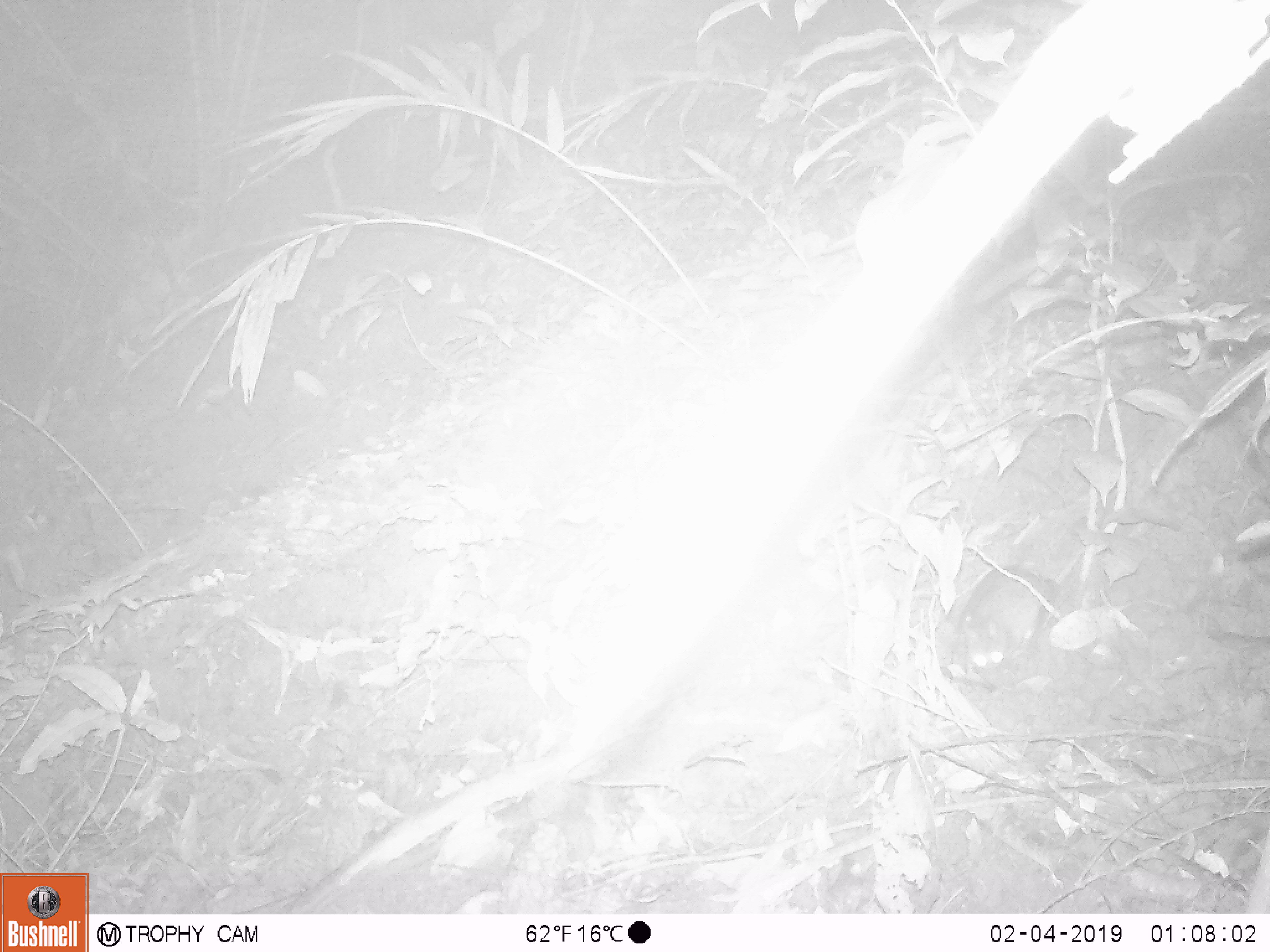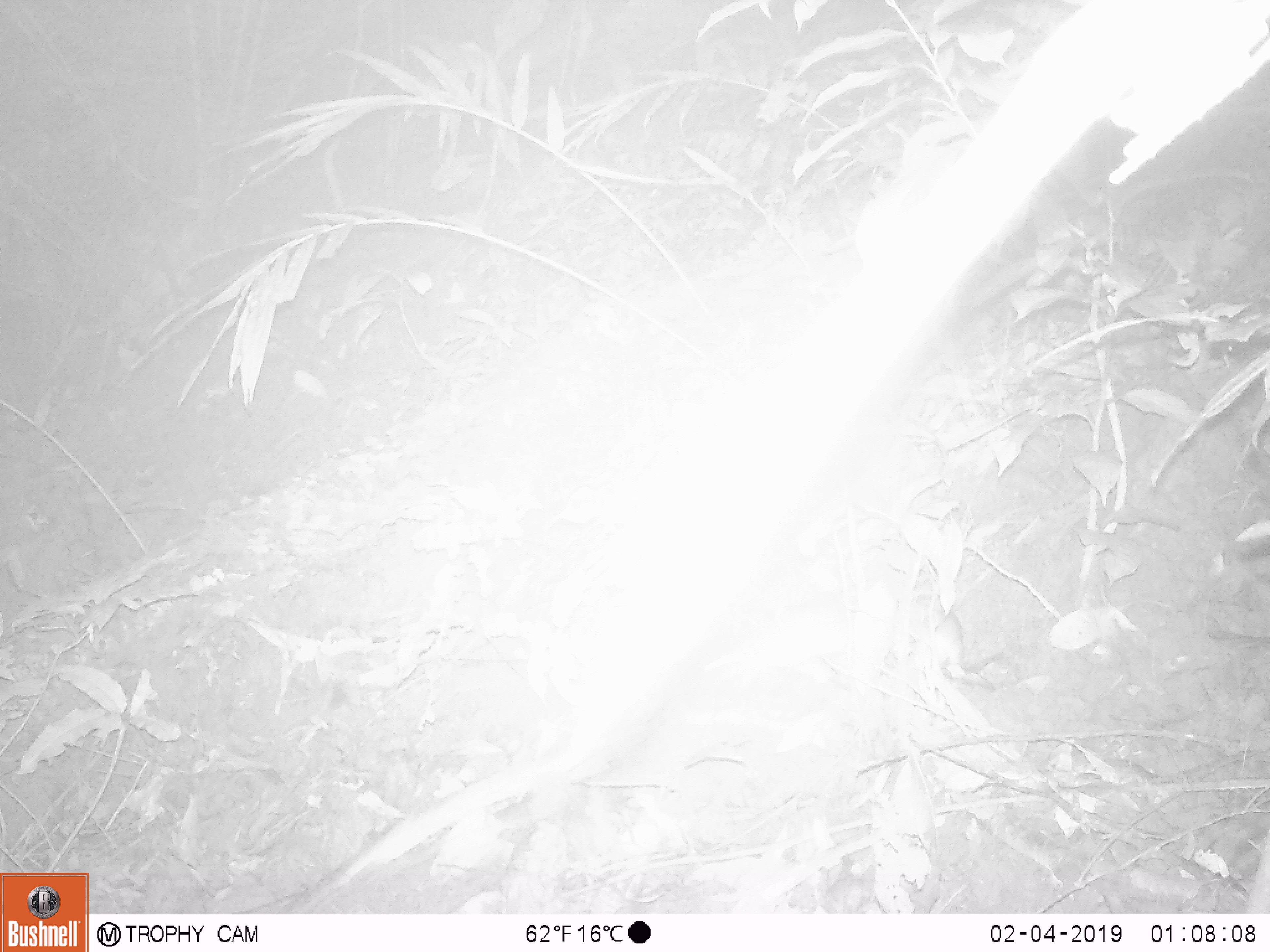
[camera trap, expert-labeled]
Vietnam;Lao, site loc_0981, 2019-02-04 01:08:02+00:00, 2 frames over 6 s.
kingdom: Animalia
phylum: Chordata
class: Mammalia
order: Rodentia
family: Muridae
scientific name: Muridae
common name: old-world mice and rats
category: unidentified murid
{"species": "unidentified murid (old-world mice and rats) (Muridae)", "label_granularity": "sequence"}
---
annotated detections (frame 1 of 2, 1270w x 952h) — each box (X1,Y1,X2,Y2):
unidentified murid: (949,565,1063,691)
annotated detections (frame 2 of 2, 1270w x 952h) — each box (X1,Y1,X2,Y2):
unidentified murid: (704,591,1005,692)